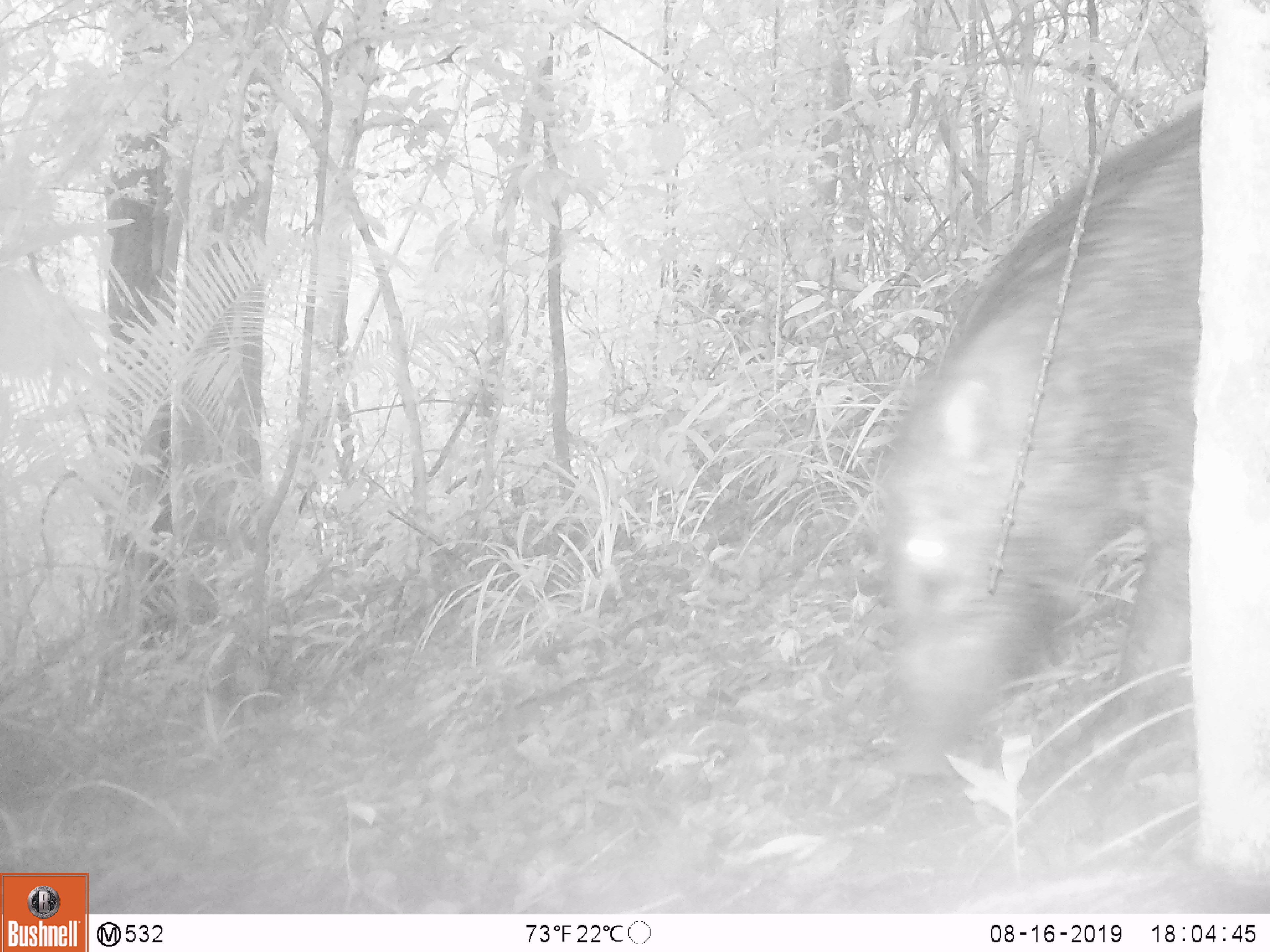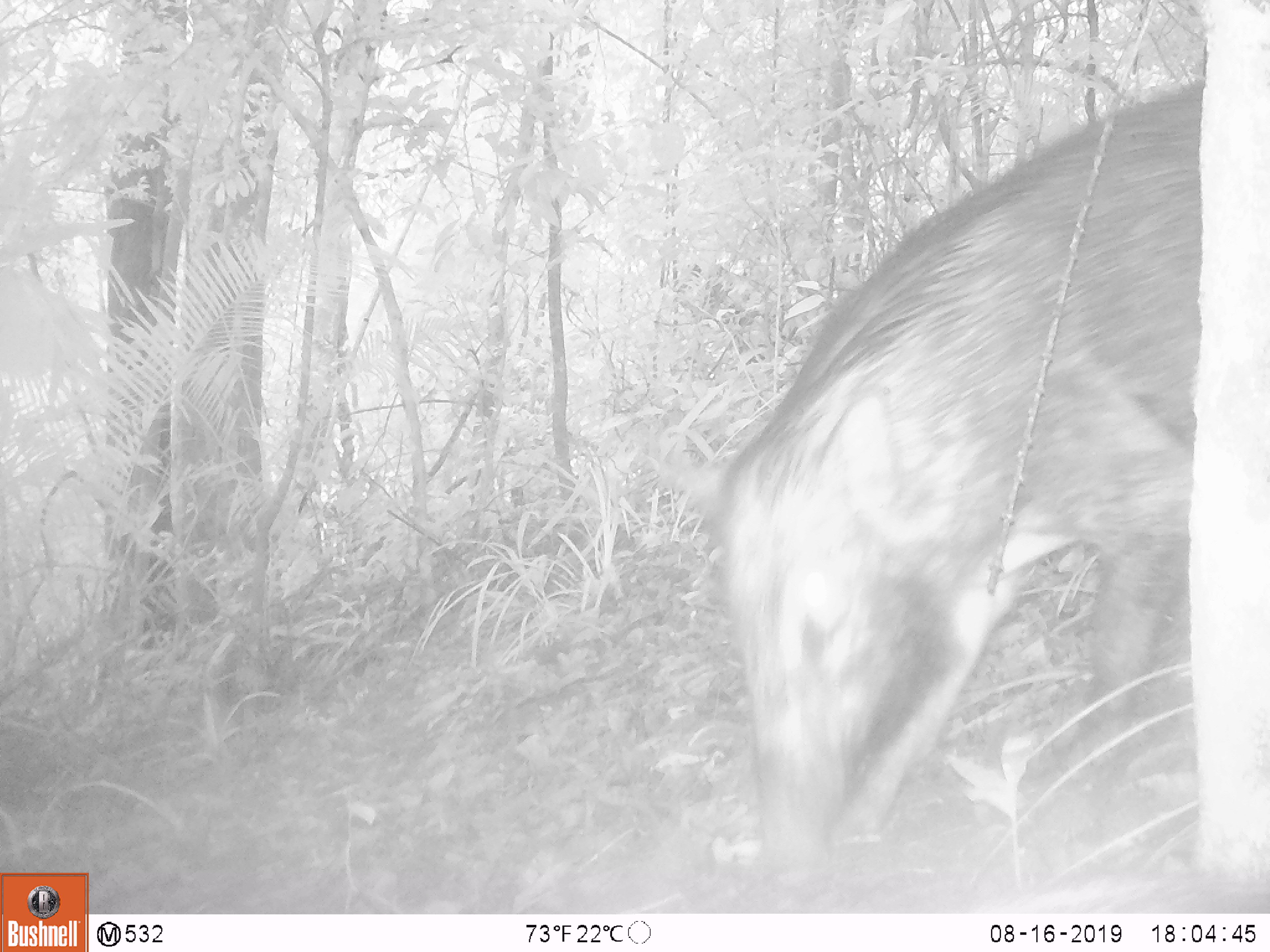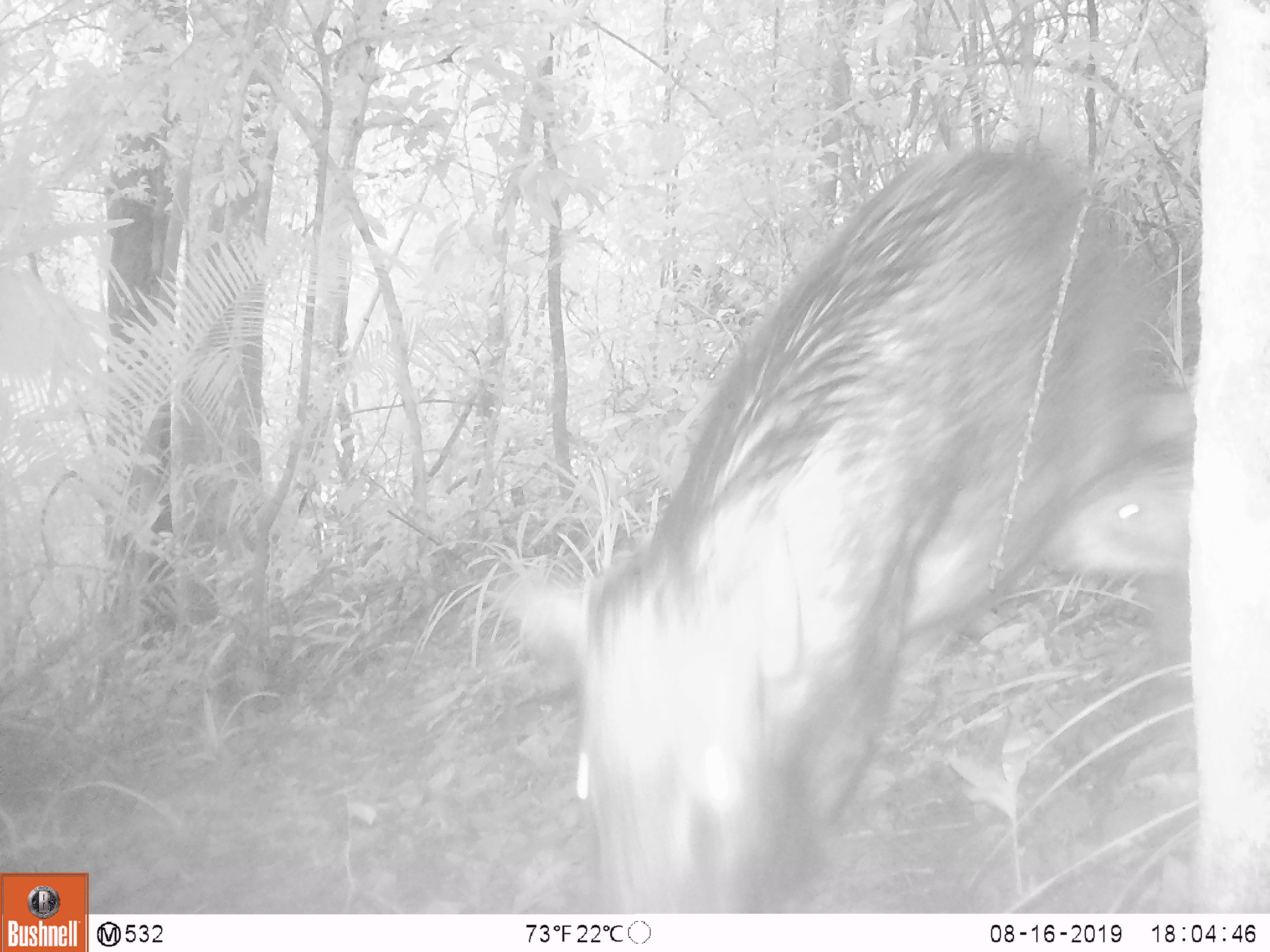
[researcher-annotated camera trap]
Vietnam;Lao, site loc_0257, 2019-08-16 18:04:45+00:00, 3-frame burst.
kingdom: Animalia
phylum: Chordata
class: Mammalia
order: Artiodactyla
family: Suidae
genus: Sus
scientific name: Sus scrofa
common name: eurasian wild pig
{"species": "eurasian wild pig (Sus scrofa)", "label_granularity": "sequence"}